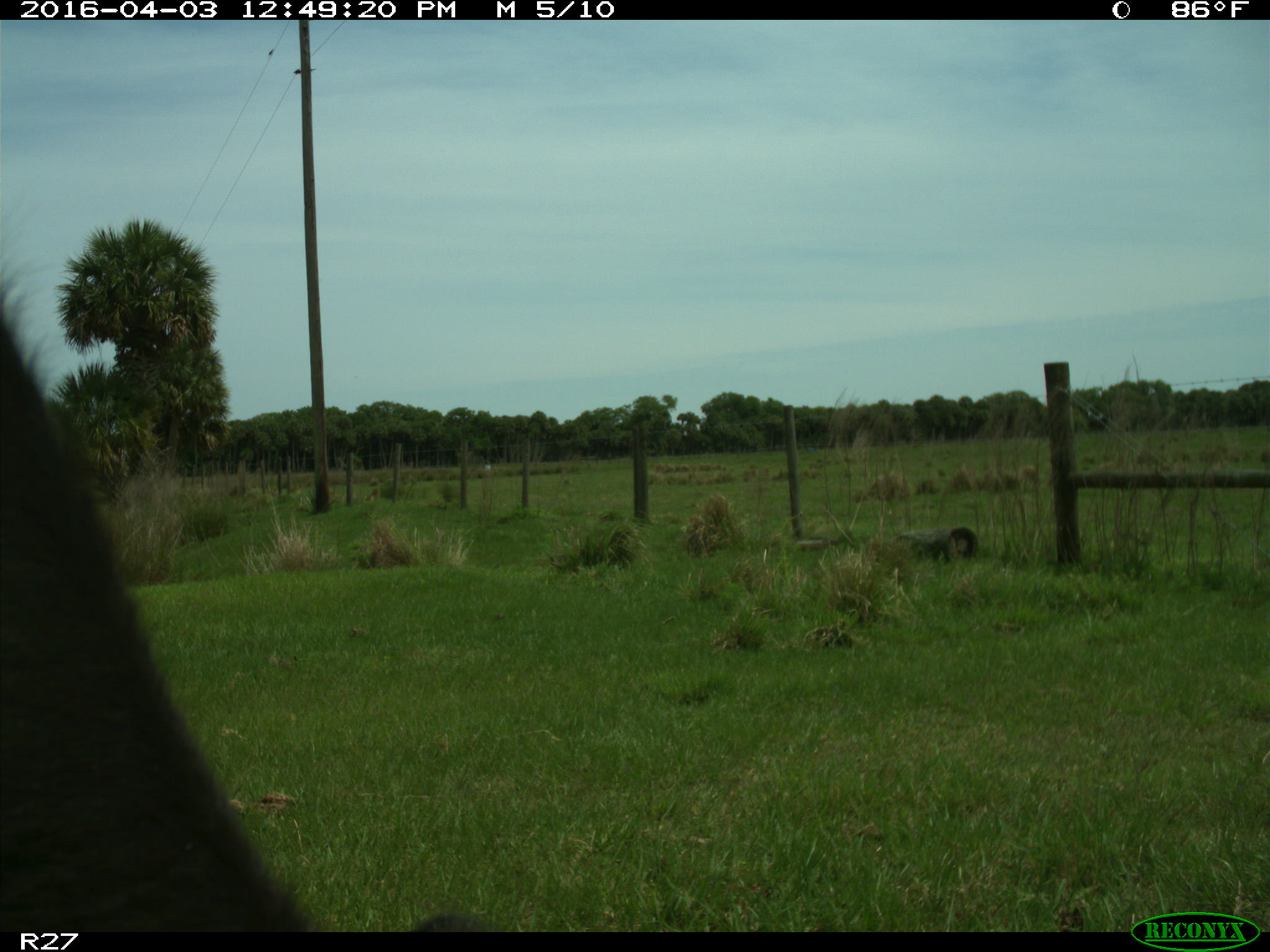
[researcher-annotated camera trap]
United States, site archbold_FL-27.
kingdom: Animalia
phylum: Chordata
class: Mammalia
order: Artiodactyla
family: Bovidae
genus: Bos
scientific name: Bos taurus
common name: domestic cow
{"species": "Bos taurus (domestic cow)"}